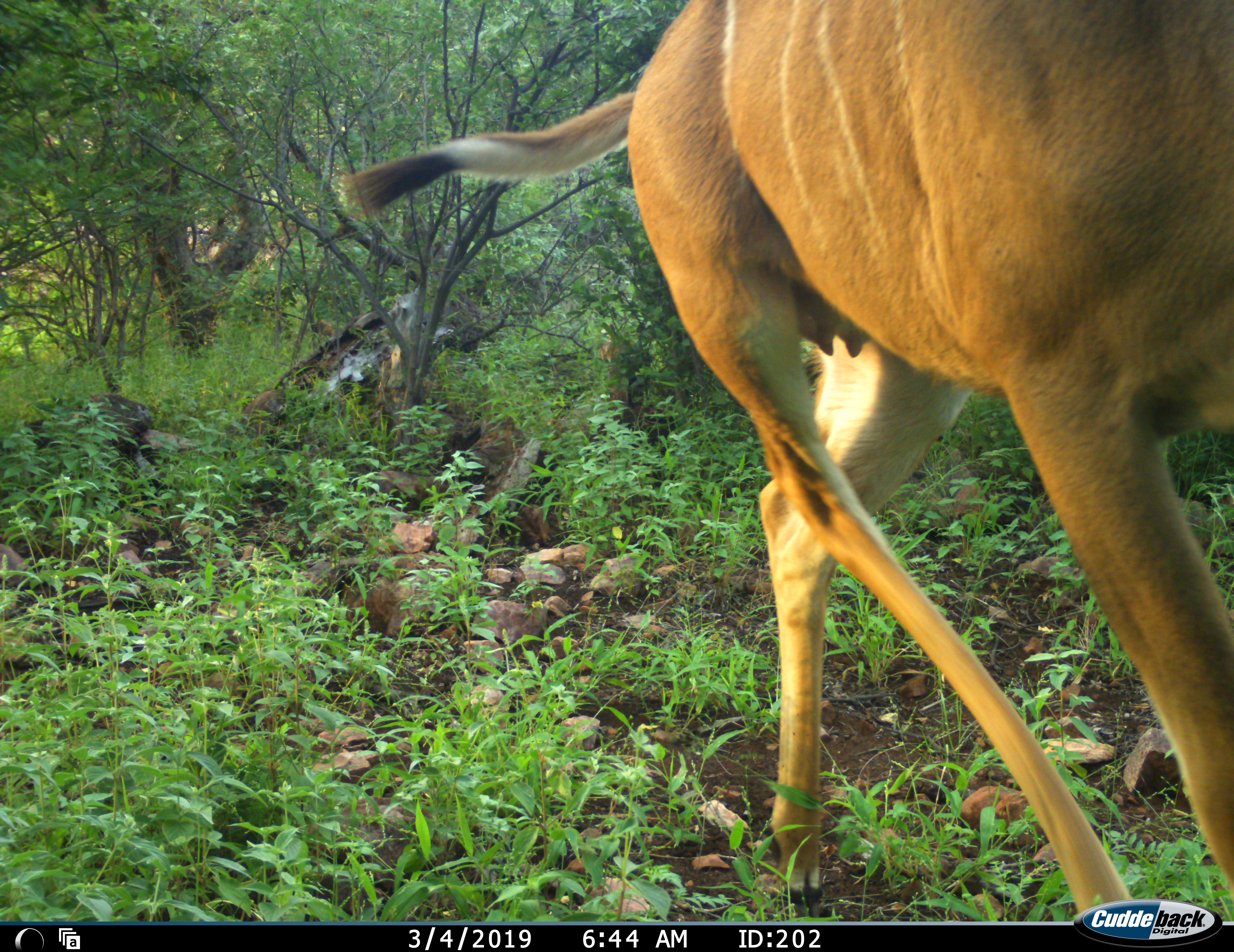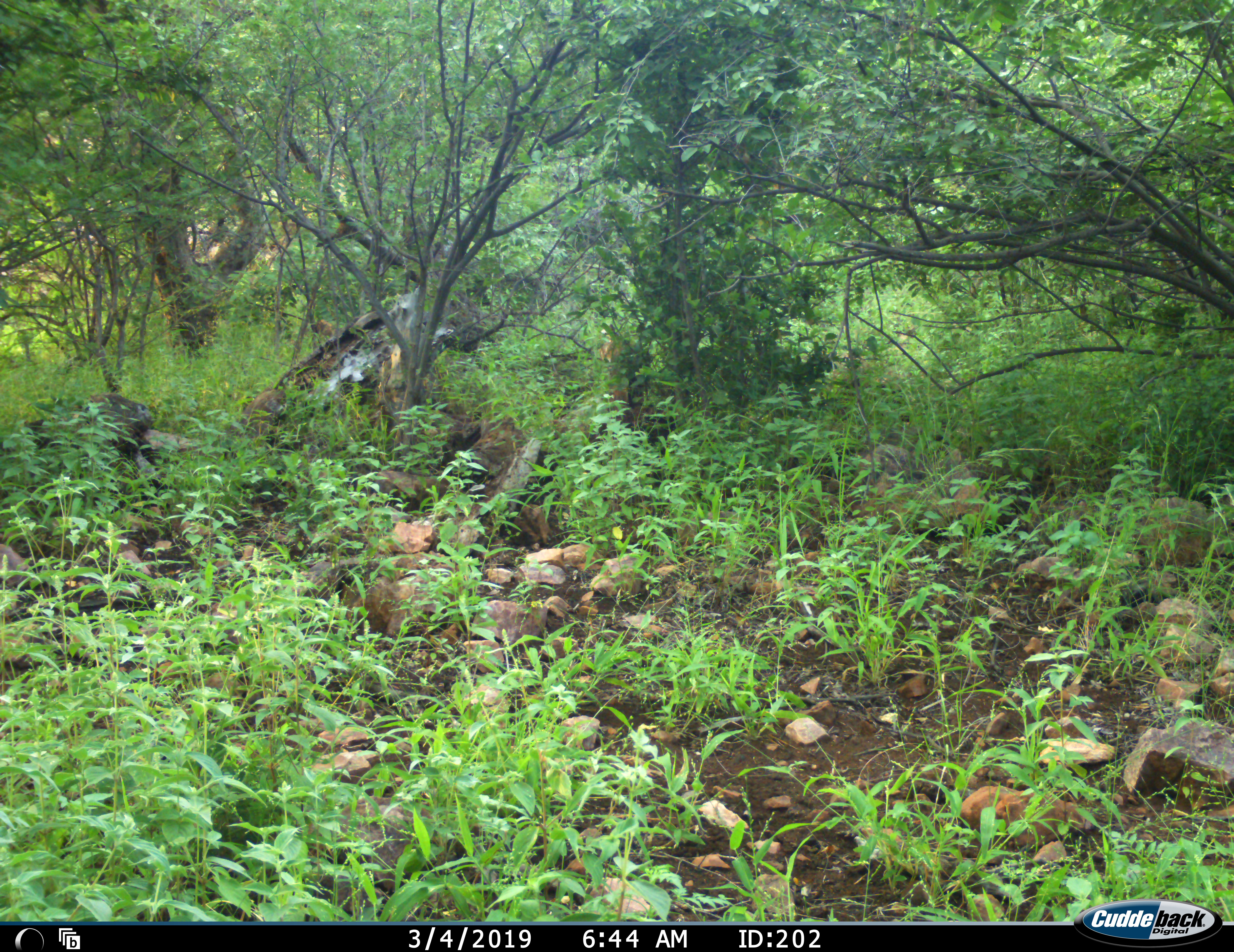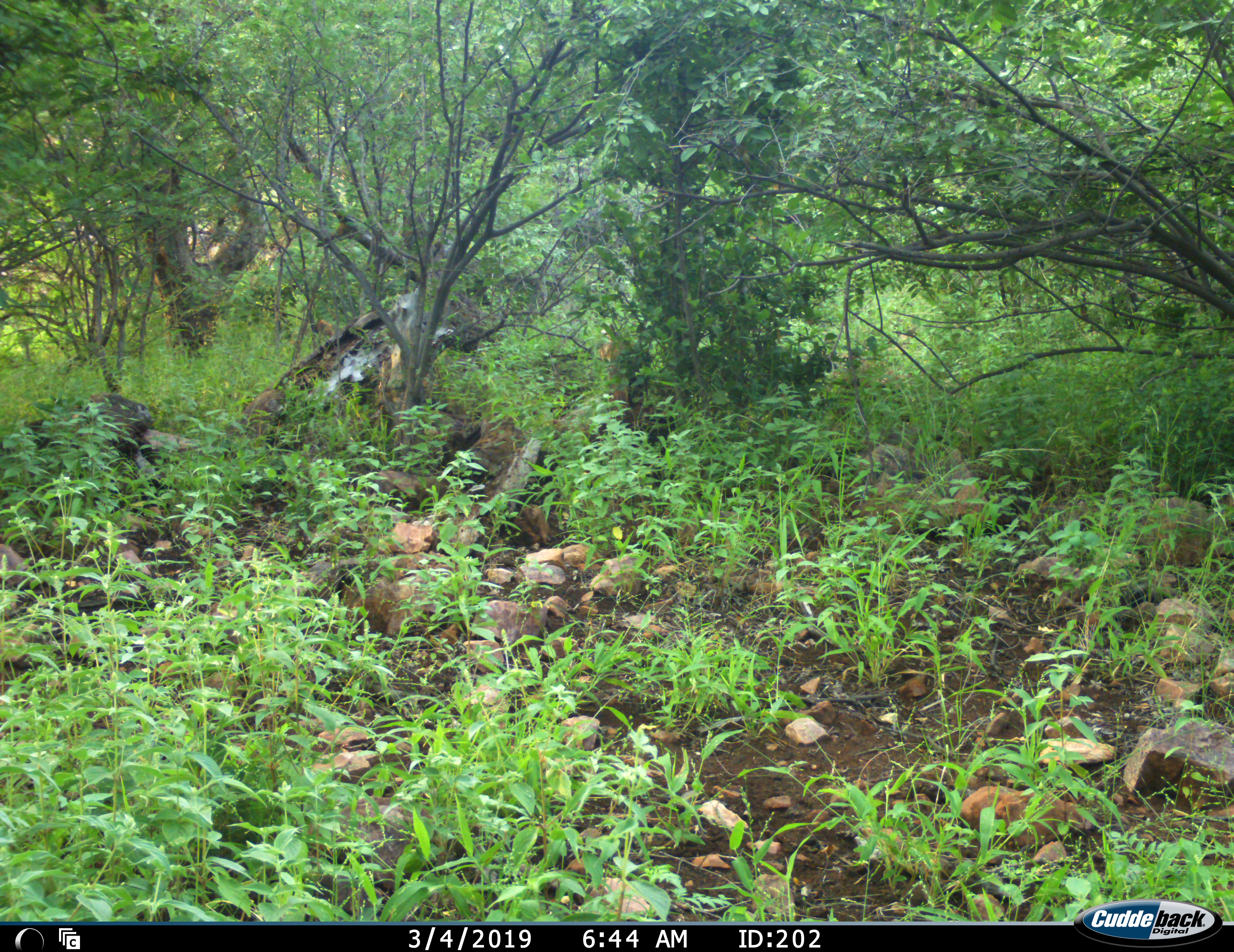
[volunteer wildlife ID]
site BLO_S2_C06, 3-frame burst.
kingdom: Animalia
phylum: Chordata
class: Mammalia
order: Artiodactyla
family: Bovidae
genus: Tragelaphus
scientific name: Tragelaphus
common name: kudu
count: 1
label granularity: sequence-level